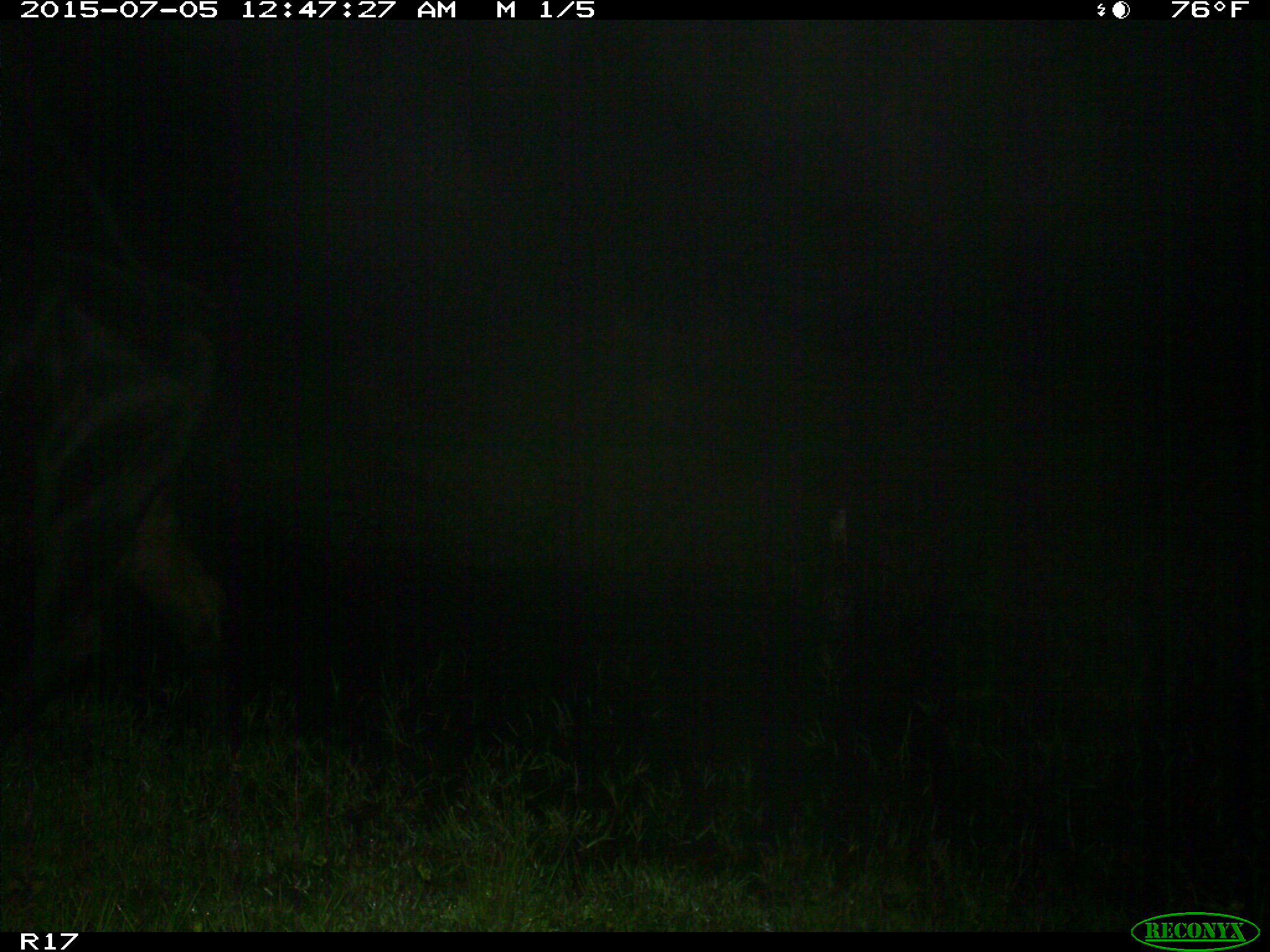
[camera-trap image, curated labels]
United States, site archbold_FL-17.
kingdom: Animalia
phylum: Chordata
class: Mammalia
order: Artiodactyla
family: Bovidae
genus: Bos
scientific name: Bos taurus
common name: domestic cow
Bos taurus (domestic cow).